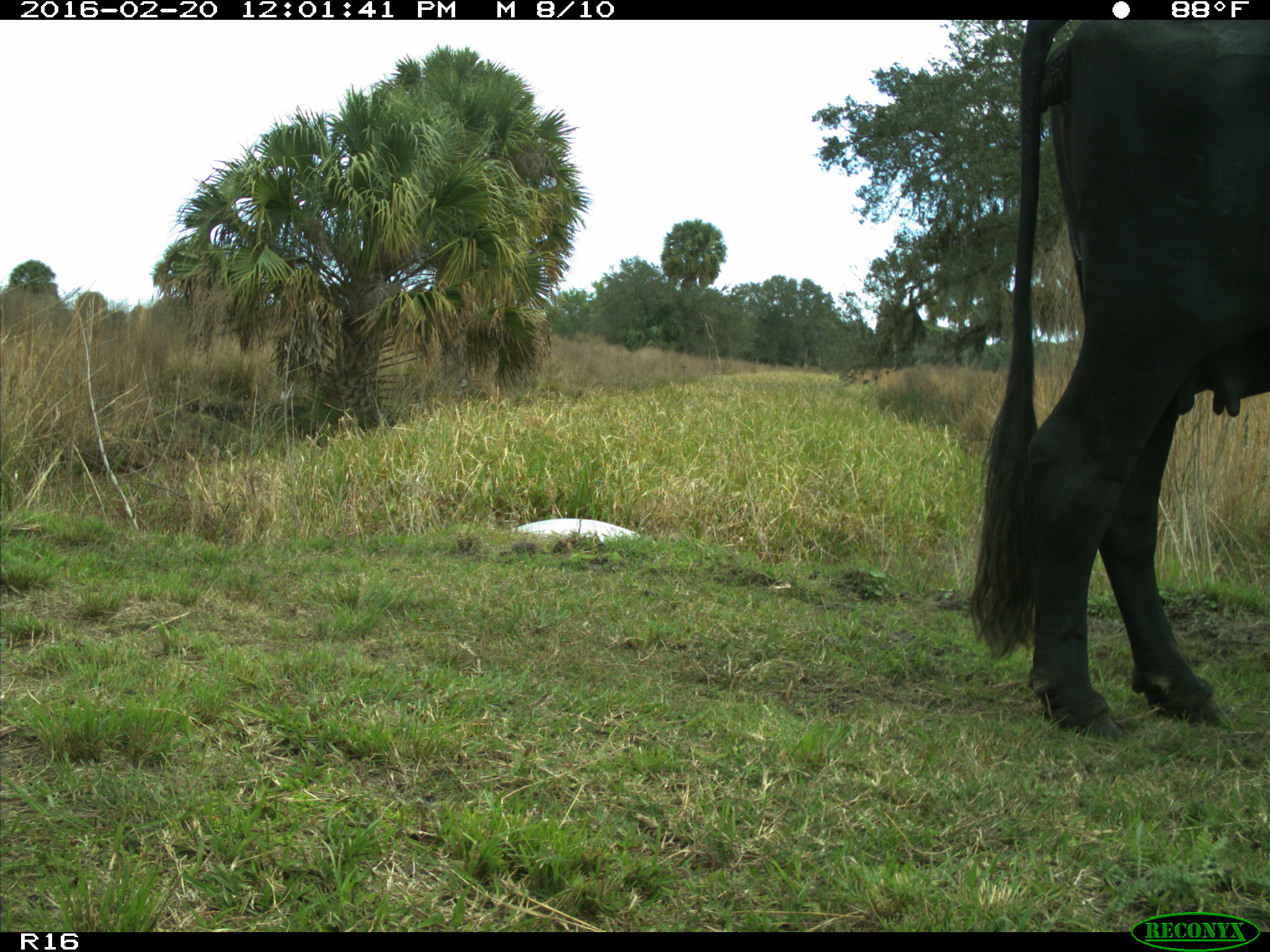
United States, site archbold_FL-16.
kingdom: Animalia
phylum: Chordata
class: Mammalia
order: Artiodactyla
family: Bovidae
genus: Bos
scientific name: Bos taurus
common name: domestic cow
Bos taurus (domestic cow).